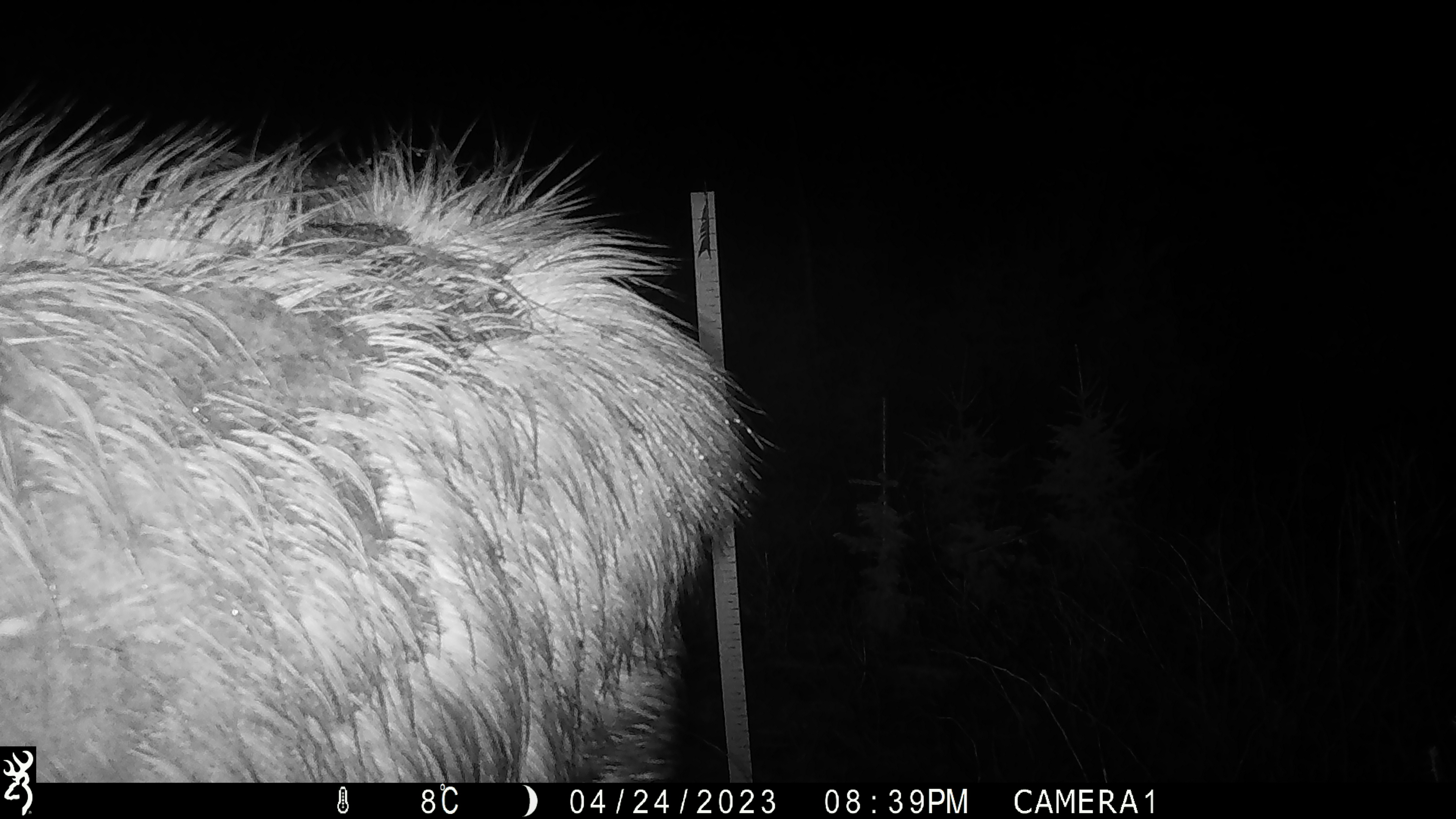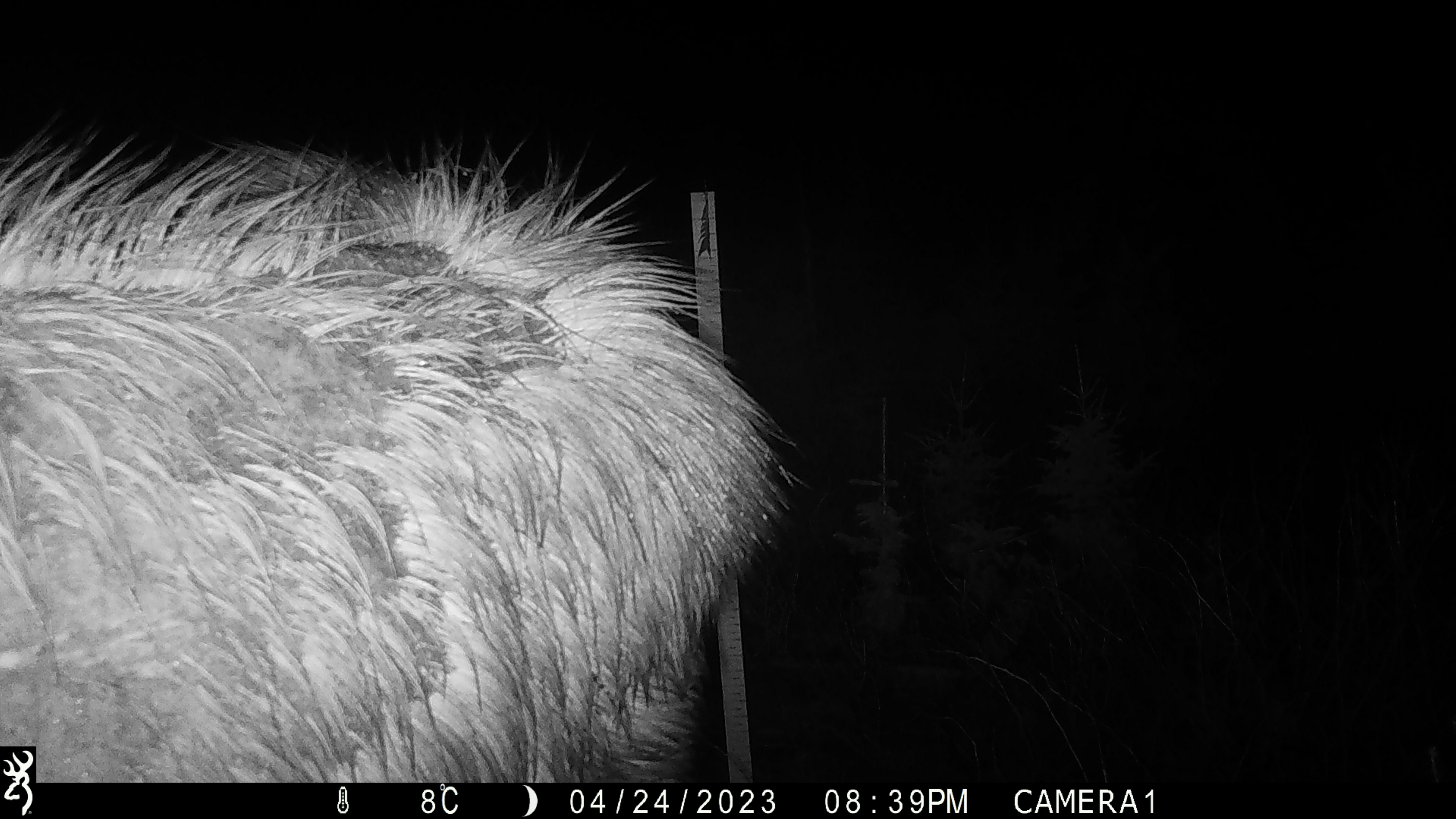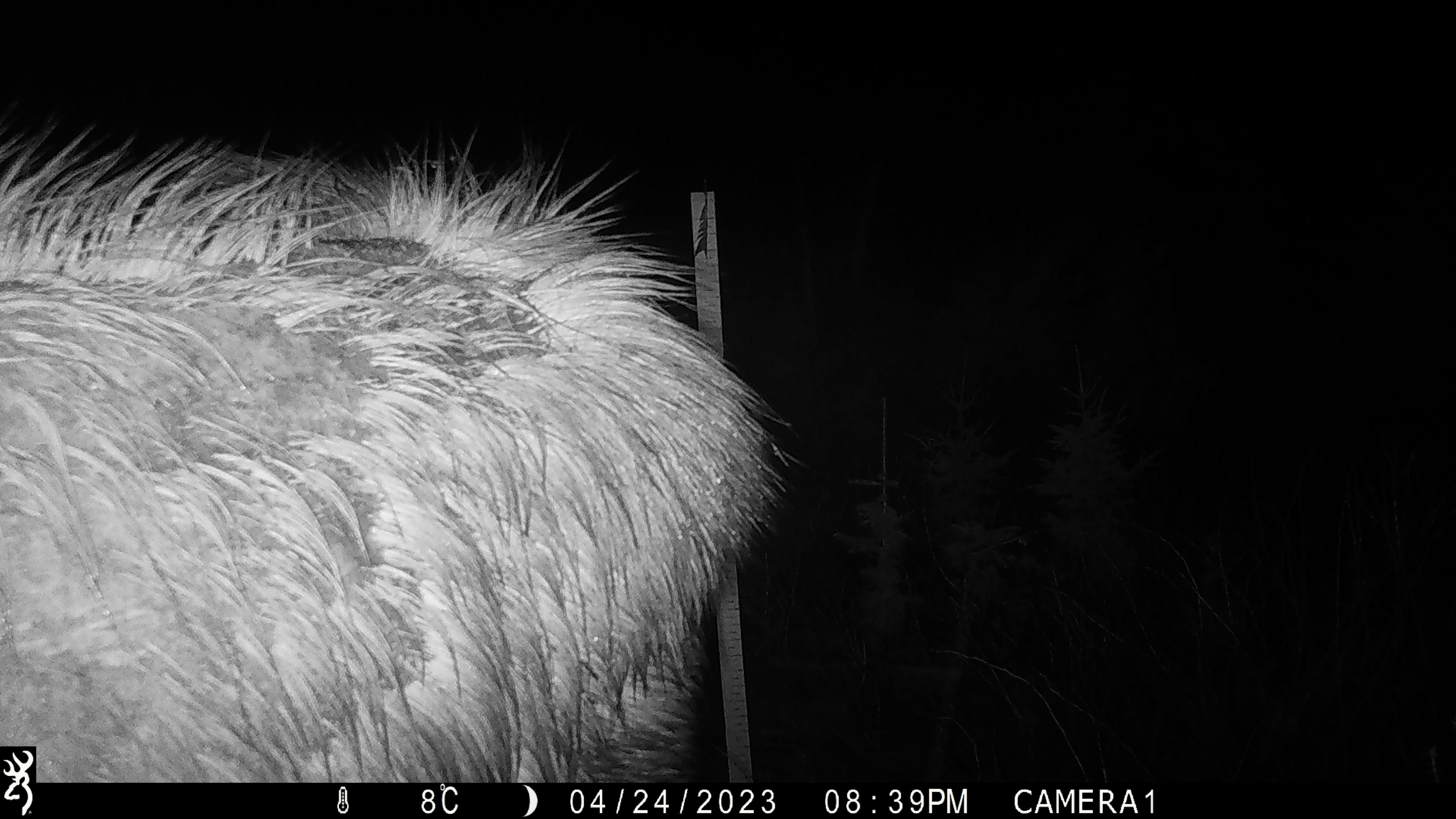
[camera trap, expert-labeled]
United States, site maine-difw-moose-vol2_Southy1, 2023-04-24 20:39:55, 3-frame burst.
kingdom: Animalia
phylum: Chordata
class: Mammalia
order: Artiodactyla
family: Cervidae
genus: Alces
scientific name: Alces alces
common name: moose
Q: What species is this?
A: Moose (Alces alces).